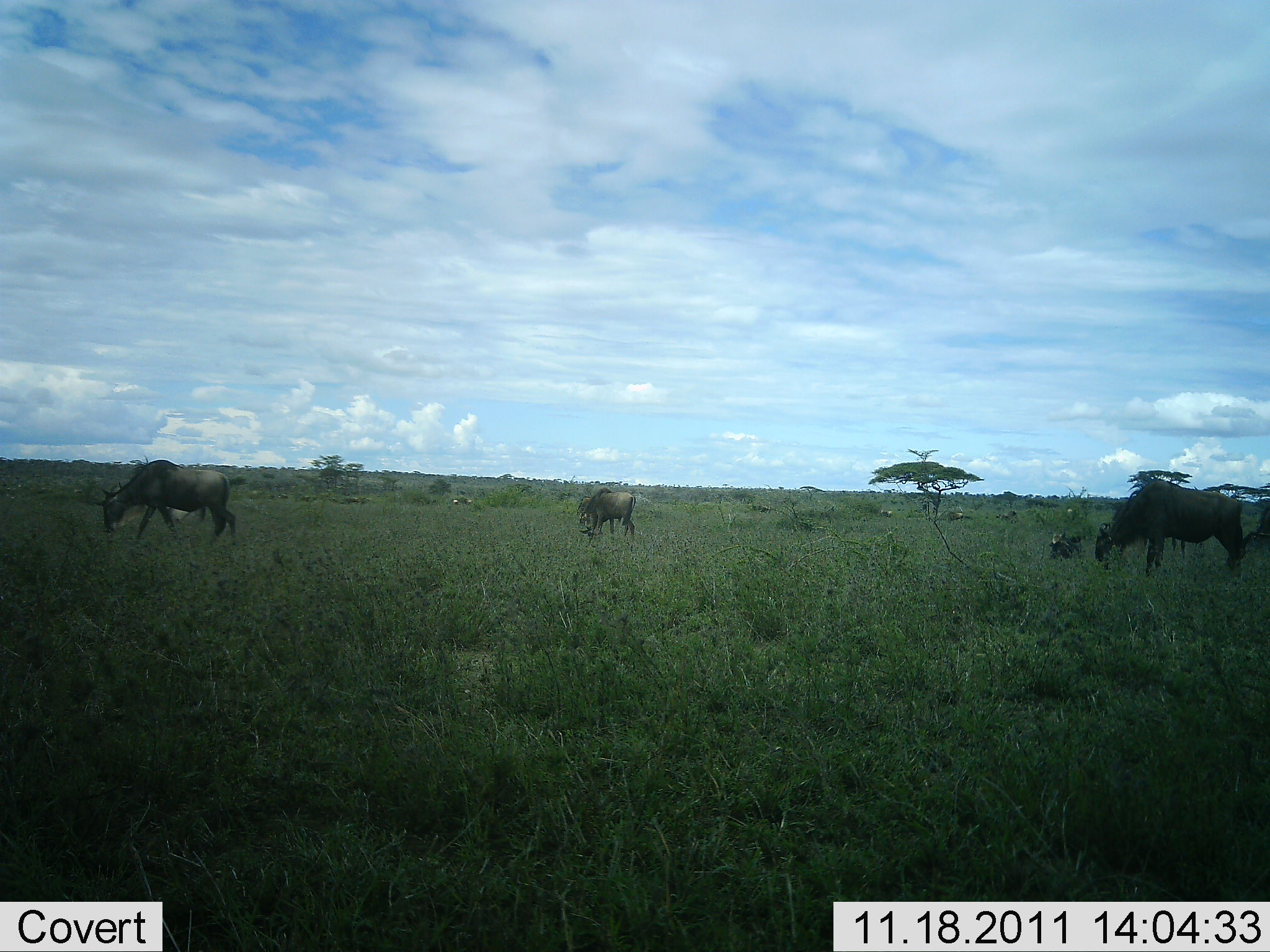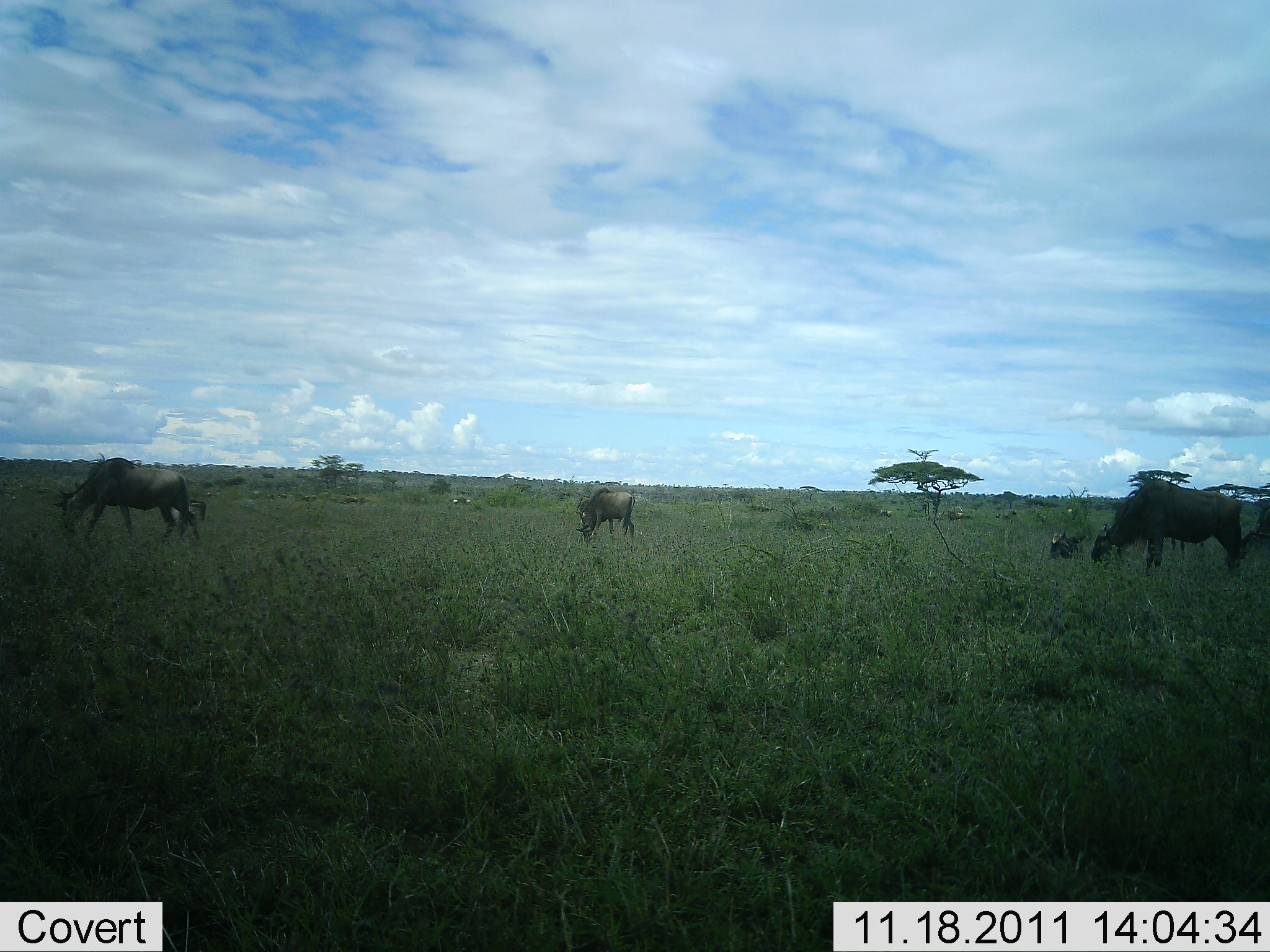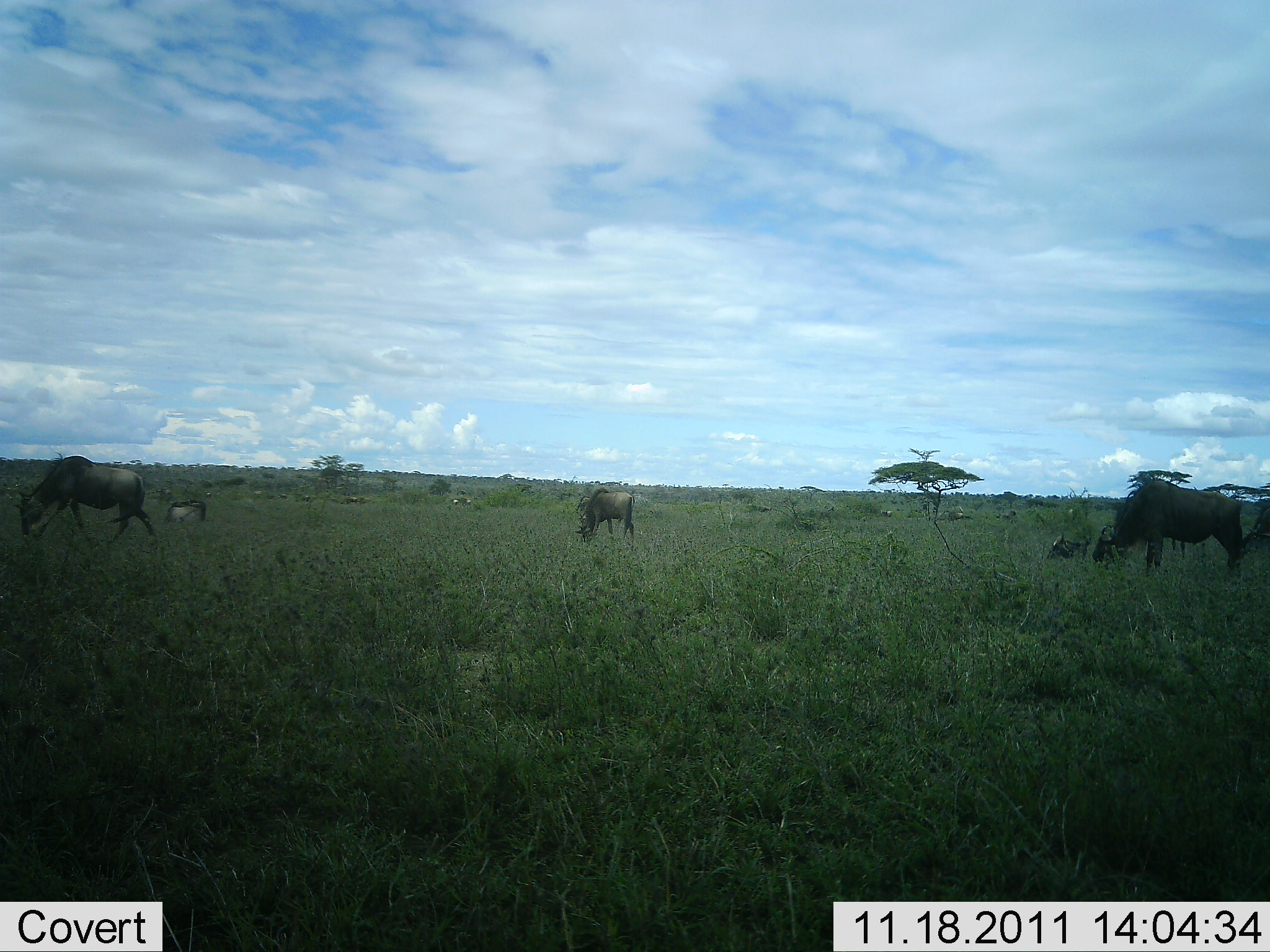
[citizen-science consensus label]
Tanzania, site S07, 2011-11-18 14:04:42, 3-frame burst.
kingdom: Animalia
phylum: Chordata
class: Mammalia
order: Artiodactyla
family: Bovidae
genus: Connochaetes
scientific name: Connochaetes taurinus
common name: blue wildebeest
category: wildebeest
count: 5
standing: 33%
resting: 25%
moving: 25%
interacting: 0%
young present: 0%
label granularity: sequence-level